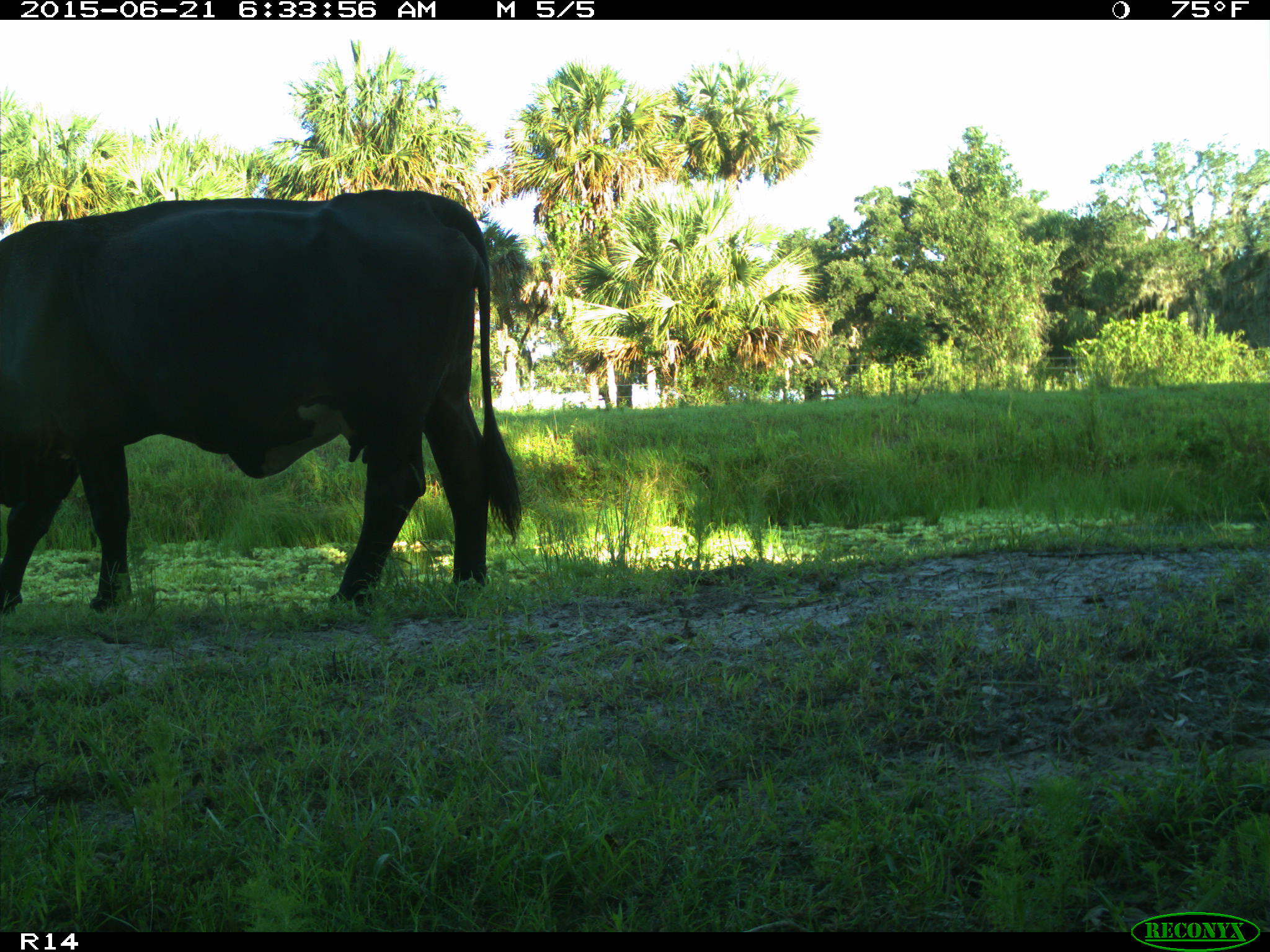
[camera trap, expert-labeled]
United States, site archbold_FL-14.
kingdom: Animalia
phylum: Chordata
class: Mammalia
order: Artiodactyla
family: Bovidae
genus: Bos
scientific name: Bos taurus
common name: domestic cow